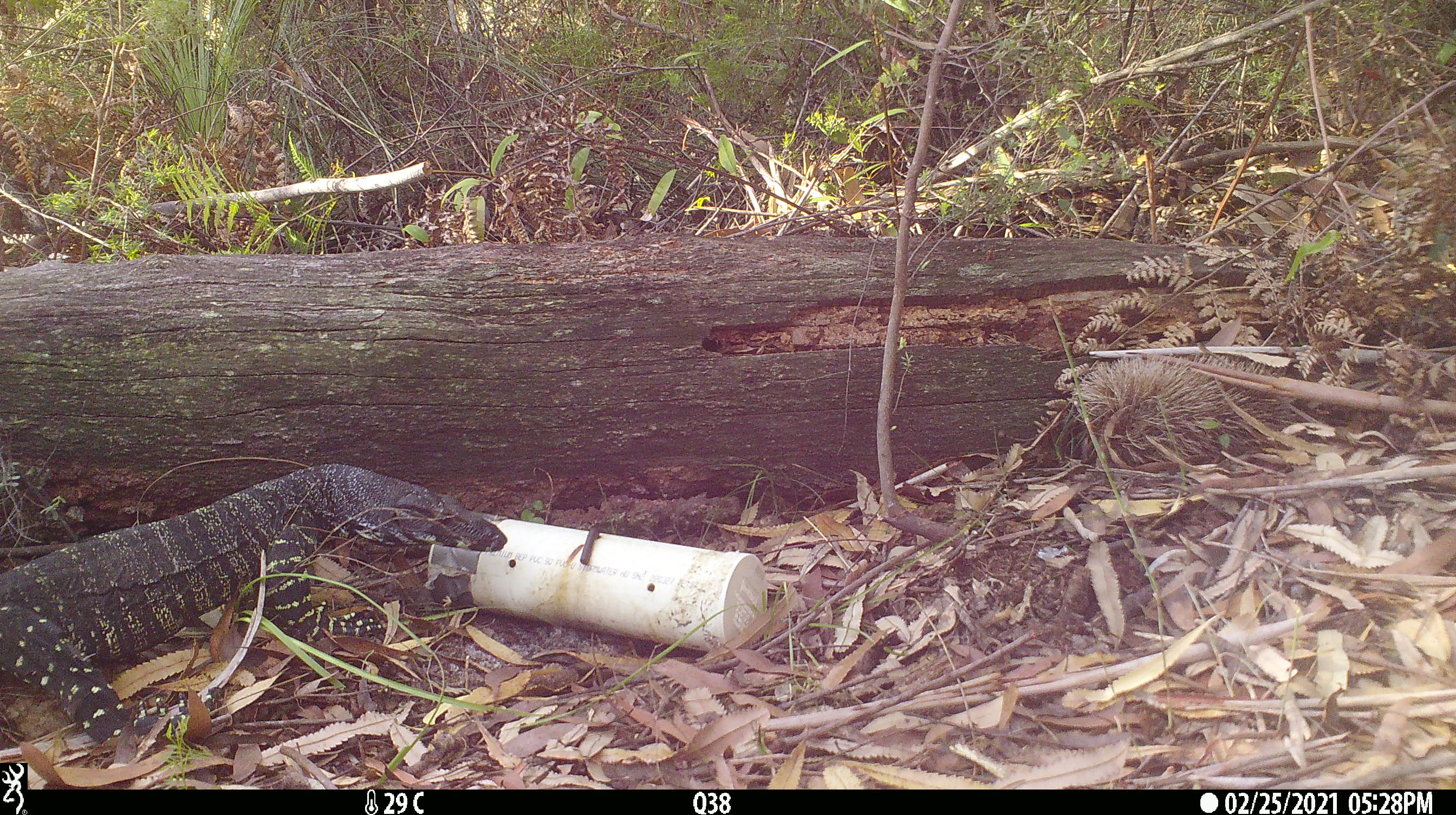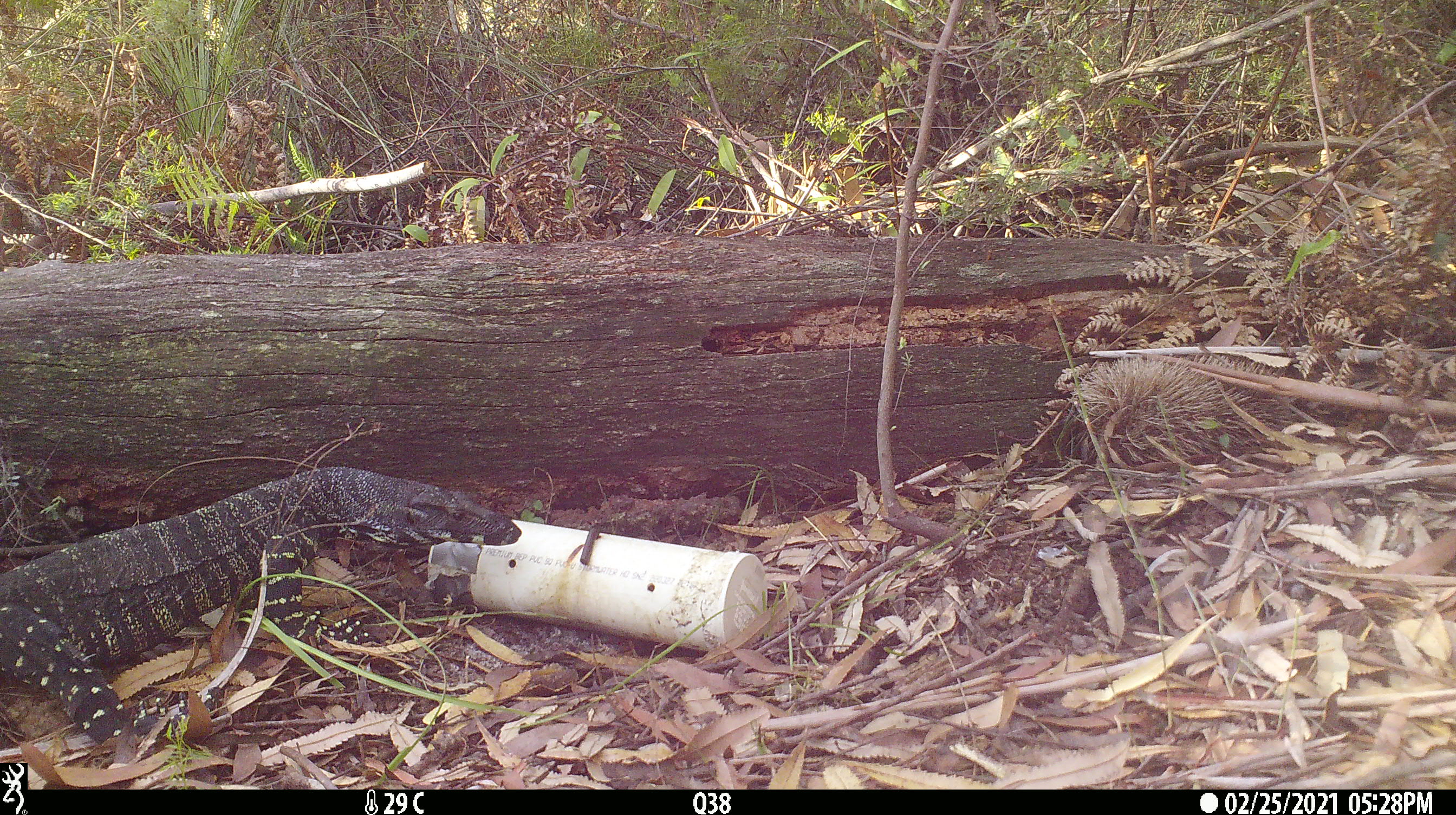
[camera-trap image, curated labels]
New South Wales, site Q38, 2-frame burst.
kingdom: Animalia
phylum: Chordata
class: Reptilia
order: Squamata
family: Varanidae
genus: Varanus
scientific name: Varanus varius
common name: lace monitor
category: goanna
Goanna (lace monitor) (Varanus varius).